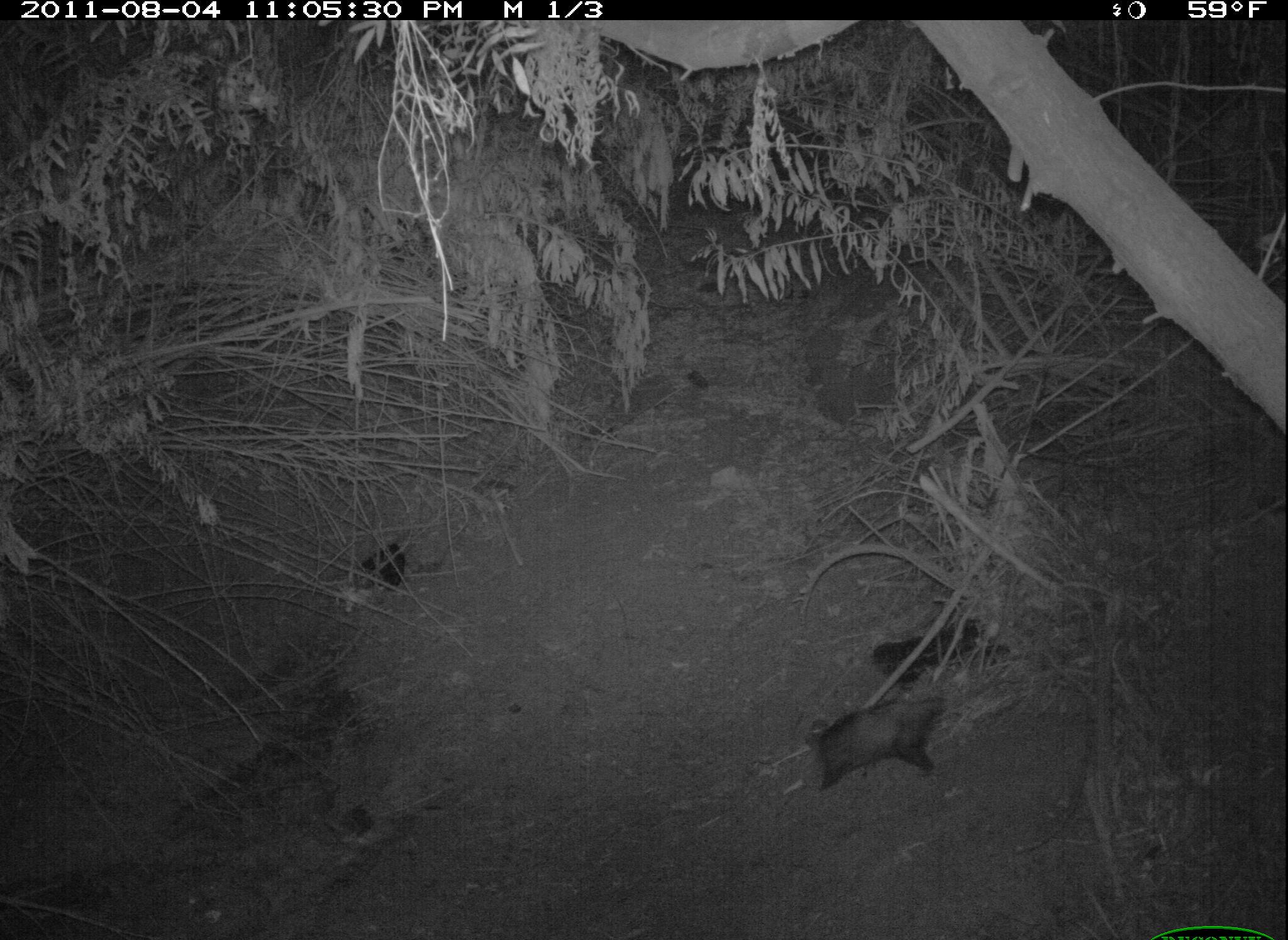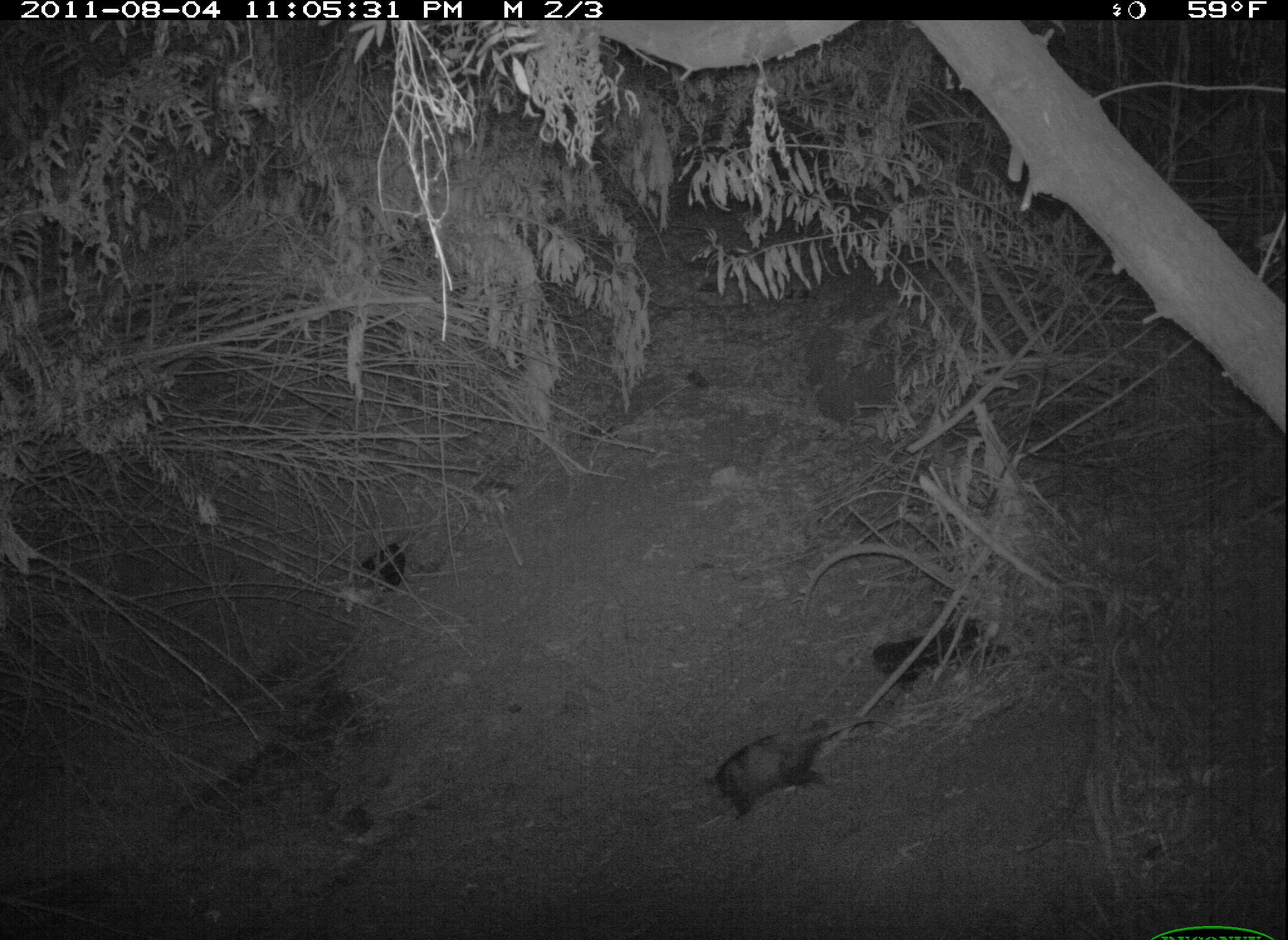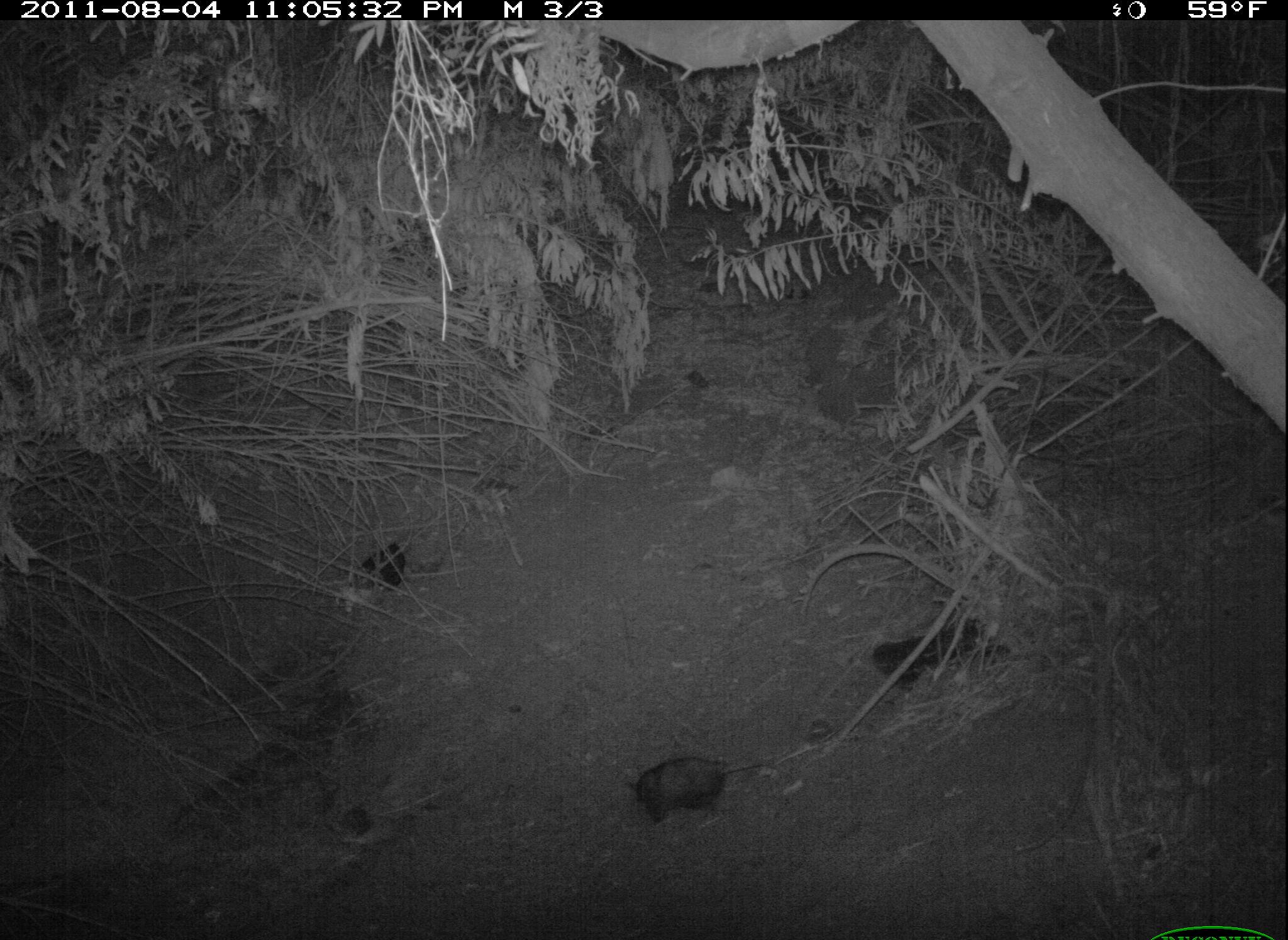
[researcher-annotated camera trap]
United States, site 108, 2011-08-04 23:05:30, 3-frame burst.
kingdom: Animalia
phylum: Chordata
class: Mammalia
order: Didelphimorphia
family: Didelphidae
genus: Didelphis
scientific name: Didelphis virginiana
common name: virginia opossum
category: opossum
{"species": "opossum (virginia opossum) (Didelphis virginiana)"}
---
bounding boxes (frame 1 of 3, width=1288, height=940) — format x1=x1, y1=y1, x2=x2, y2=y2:
opossum: x1=791, y1=680, x2=979, y2=796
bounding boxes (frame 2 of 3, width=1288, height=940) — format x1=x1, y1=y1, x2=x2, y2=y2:
opossum: x1=687, y1=712, x2=886, y2=815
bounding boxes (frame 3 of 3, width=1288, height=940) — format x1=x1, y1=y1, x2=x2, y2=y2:
opossum: x1=621, y1=738, x2=787, y2=831